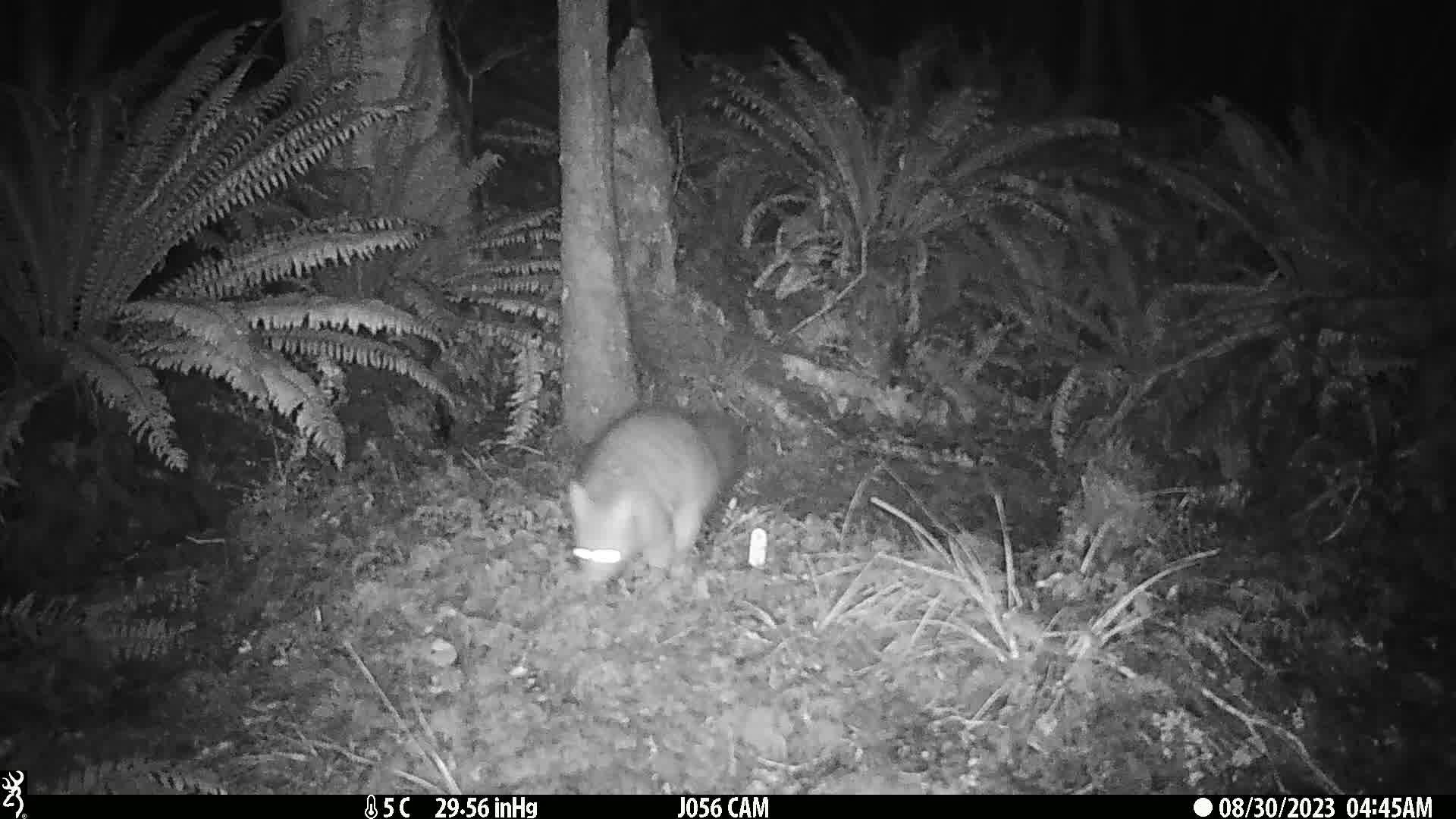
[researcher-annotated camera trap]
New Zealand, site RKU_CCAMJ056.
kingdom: Animalia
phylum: Chordata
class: Mammalia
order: Diprotodontia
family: Phalangeridae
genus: Trichosurus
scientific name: Trichosurus vulpecula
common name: common brushtail possum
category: possum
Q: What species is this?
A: Possum (common brushtail possum) (Trichosurus vulpecula).